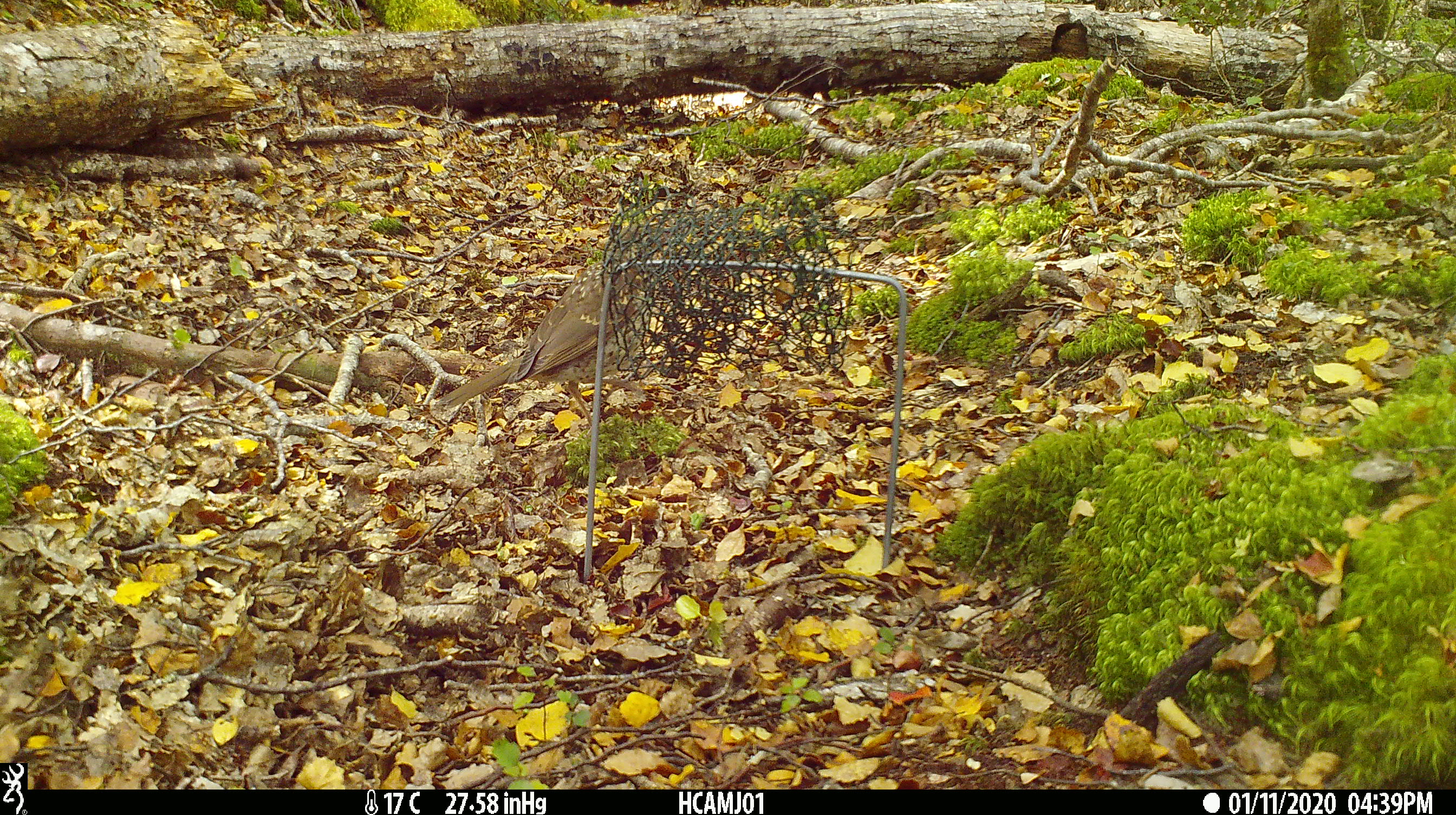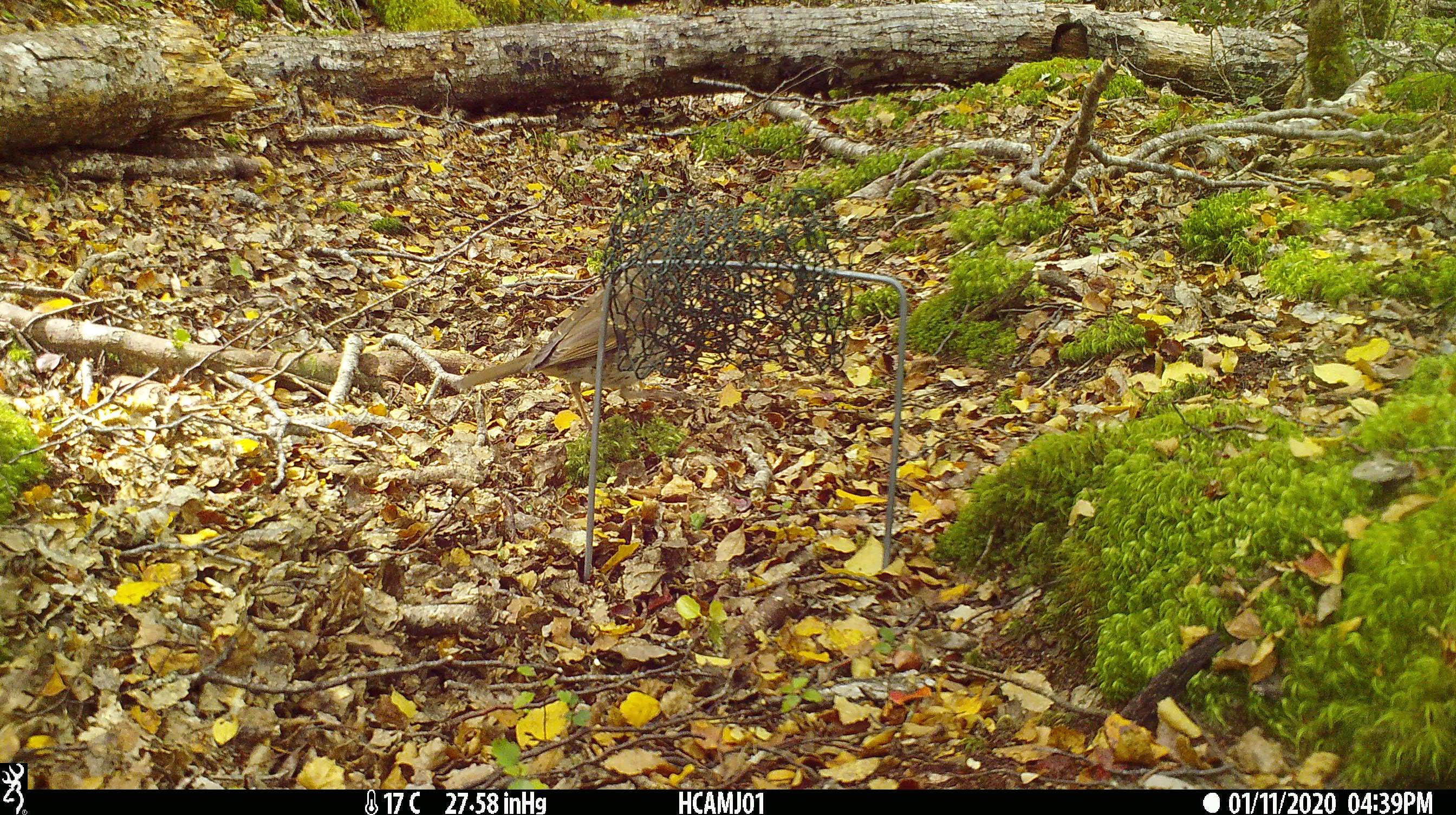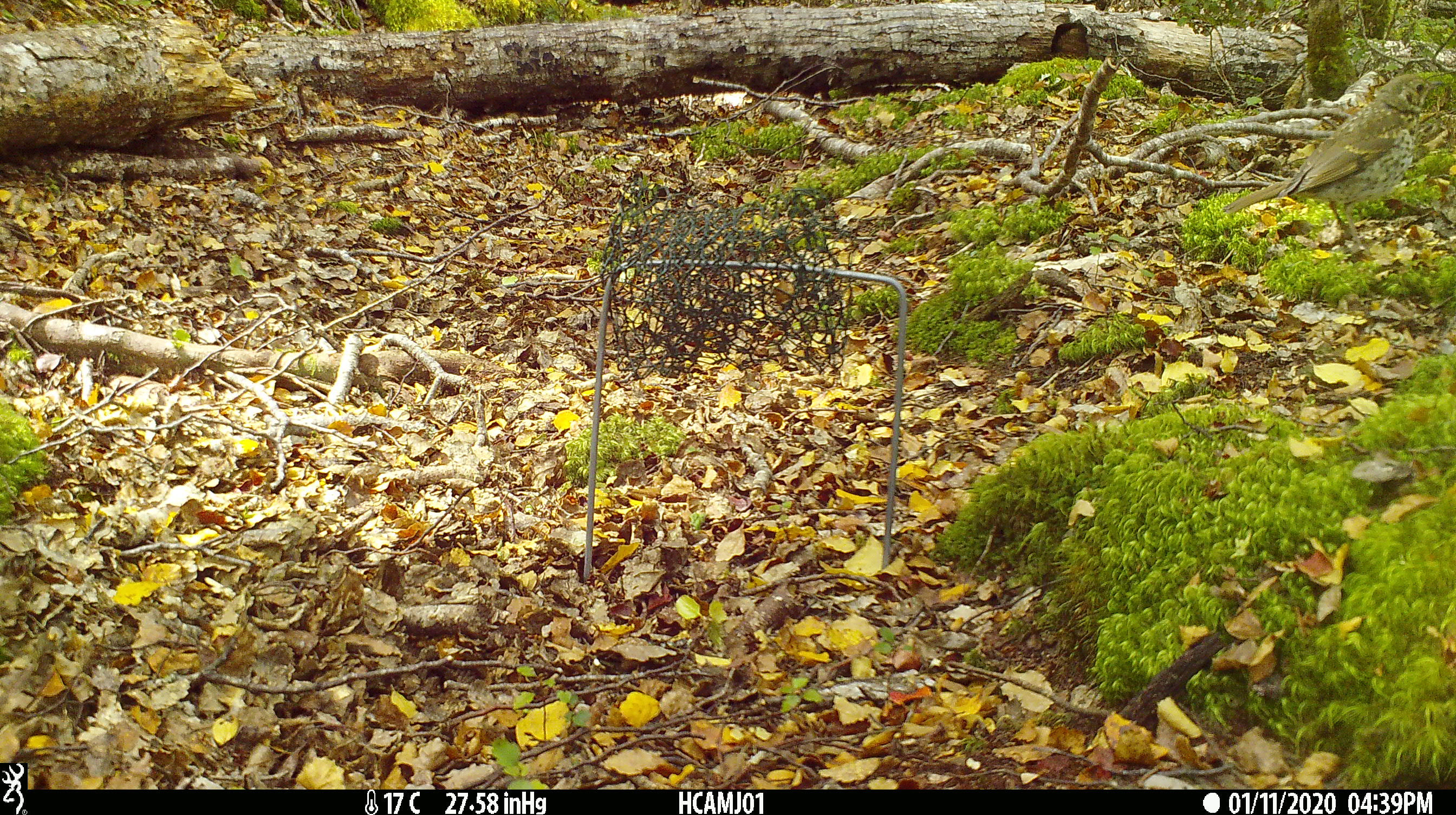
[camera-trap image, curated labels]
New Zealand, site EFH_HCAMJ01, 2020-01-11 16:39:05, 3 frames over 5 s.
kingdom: Animalia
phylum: Chordata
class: Aves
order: Passeriformes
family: Turdidae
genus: Turdus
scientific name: Turdus philomelos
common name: song thrush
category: thrush